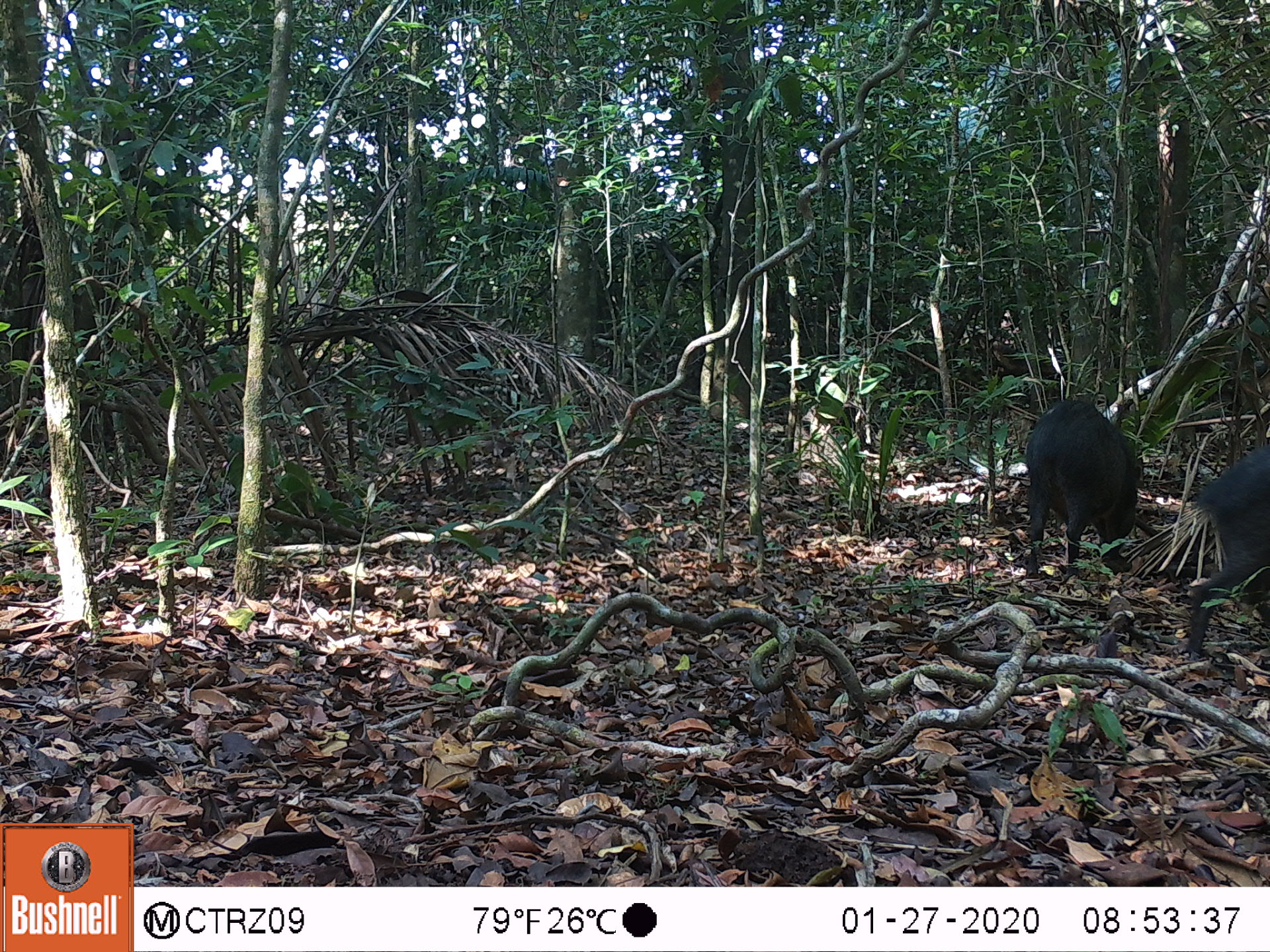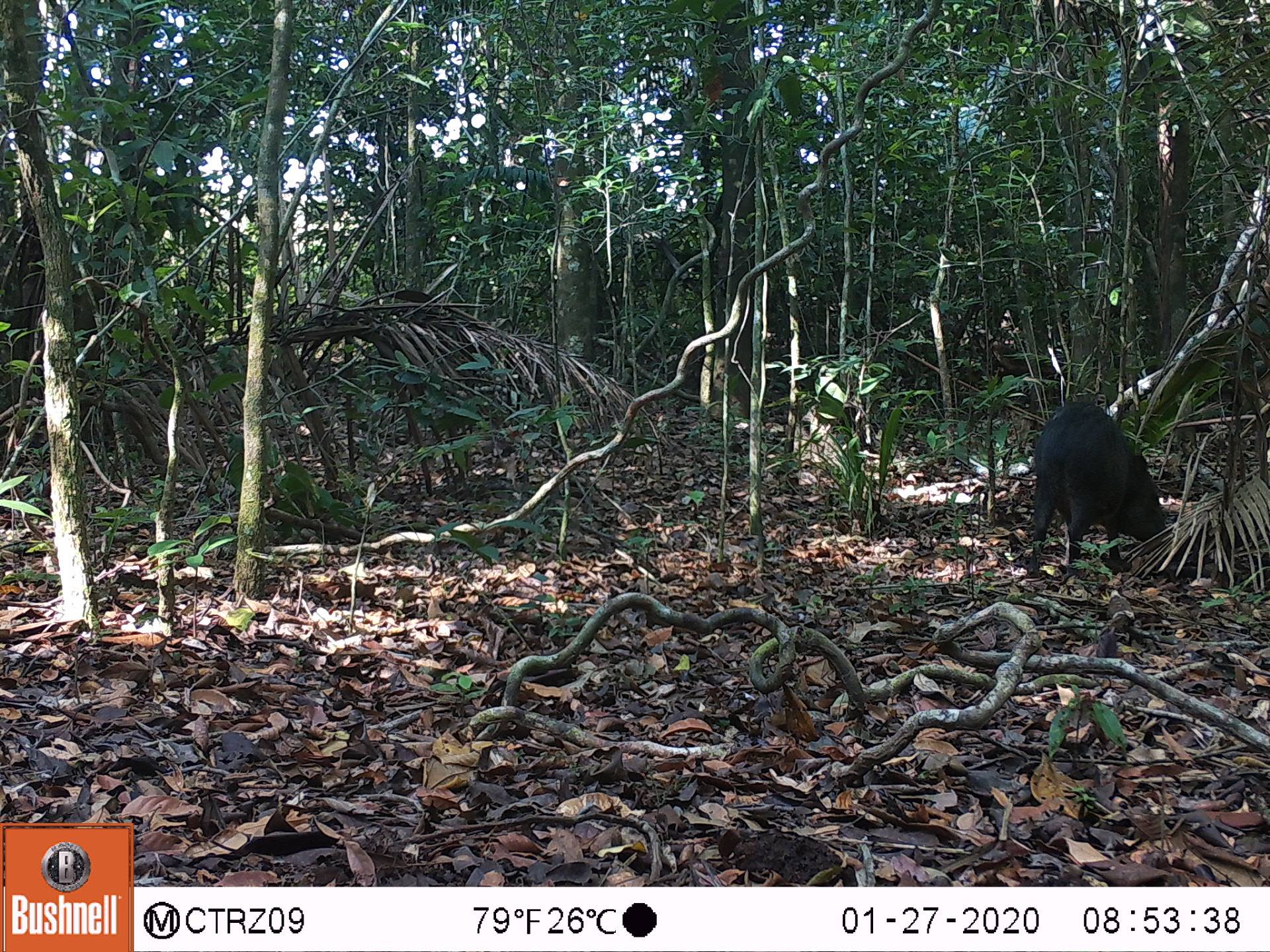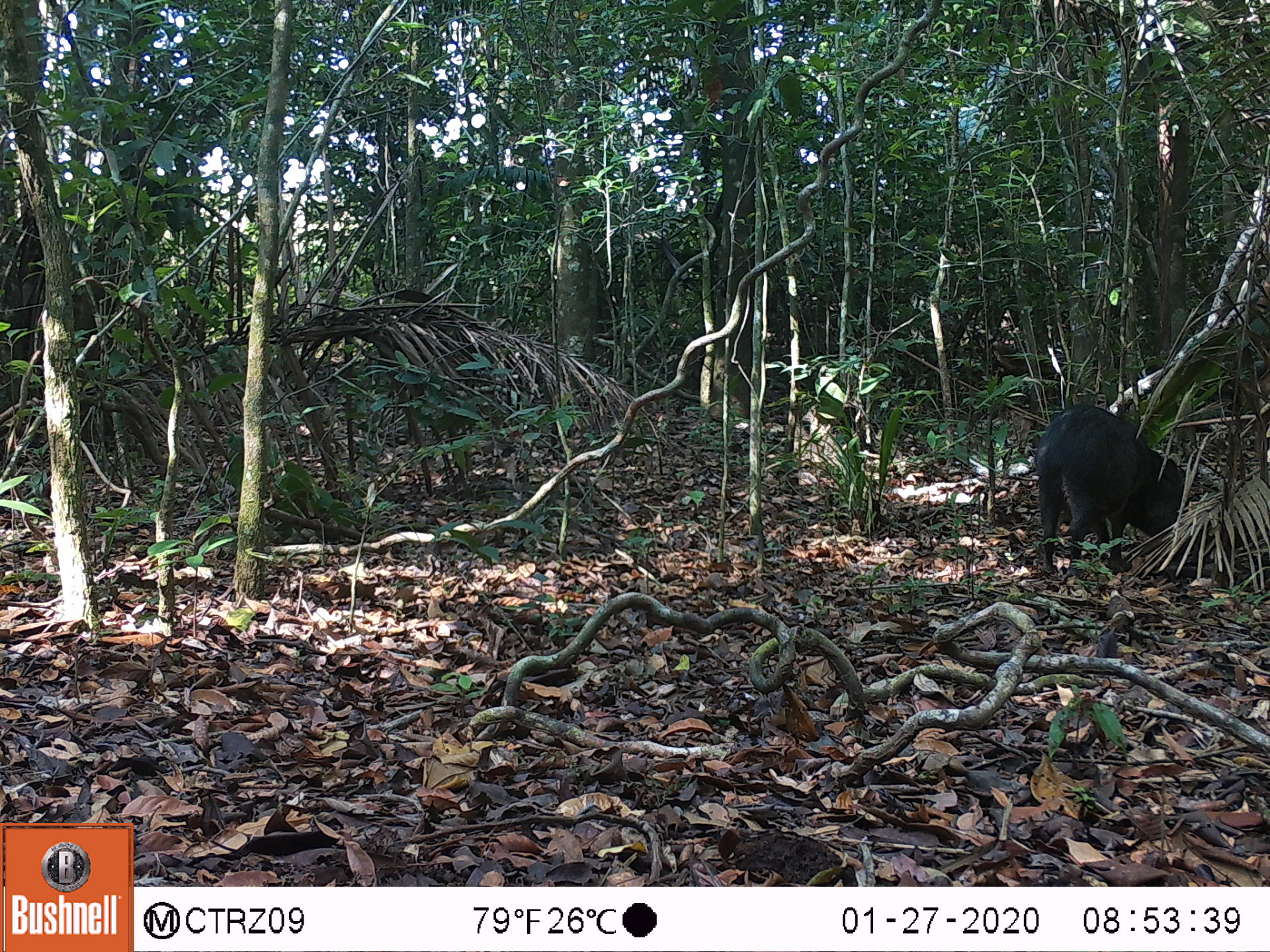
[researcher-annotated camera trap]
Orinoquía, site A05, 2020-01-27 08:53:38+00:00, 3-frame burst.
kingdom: Animalia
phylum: Chordata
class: Mammalia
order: Artiodactyla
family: Tayassuidae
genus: Pecari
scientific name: Pecari tajacu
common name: collared peccary